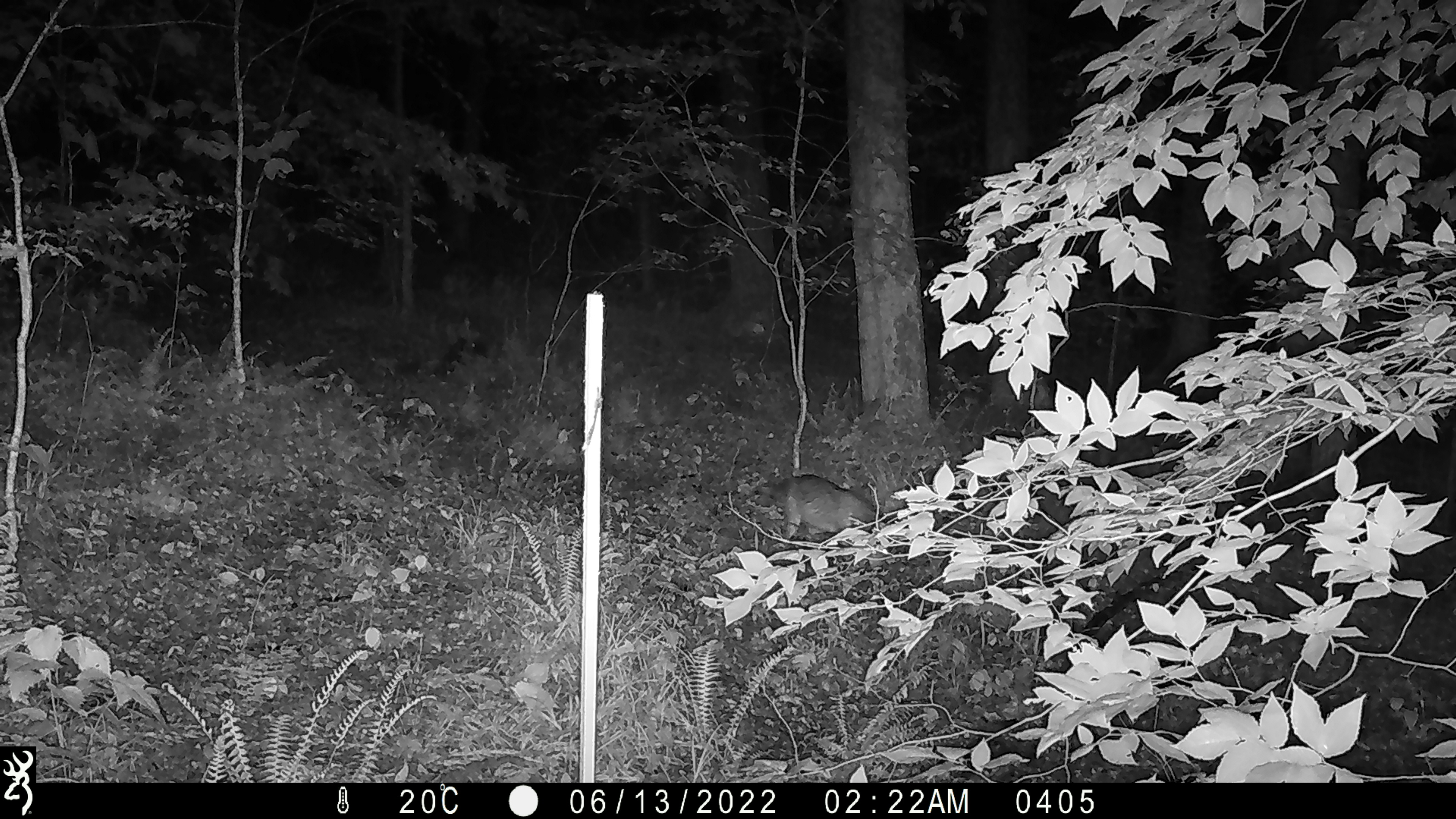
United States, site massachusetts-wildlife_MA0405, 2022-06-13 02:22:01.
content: unidentified animal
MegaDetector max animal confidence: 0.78